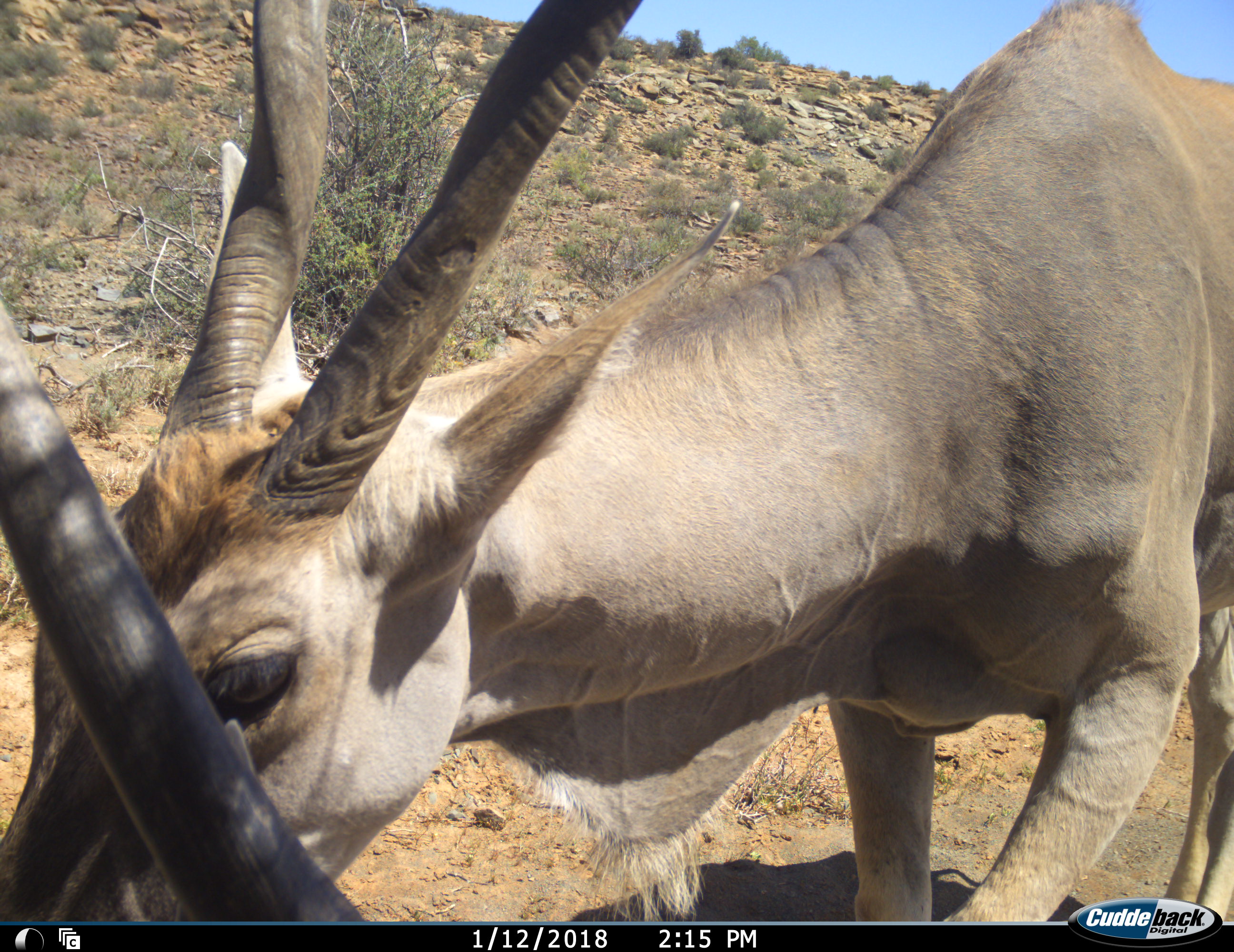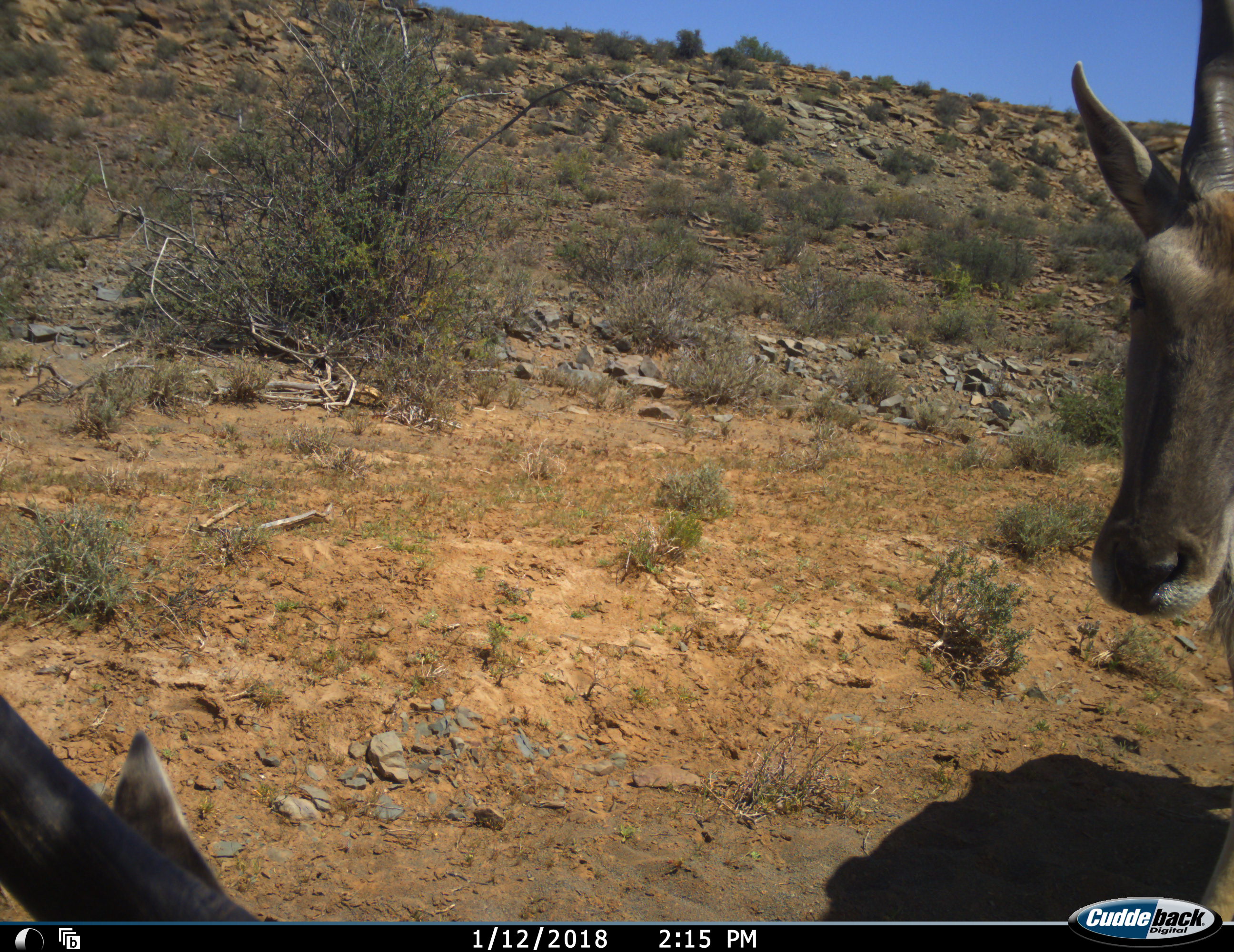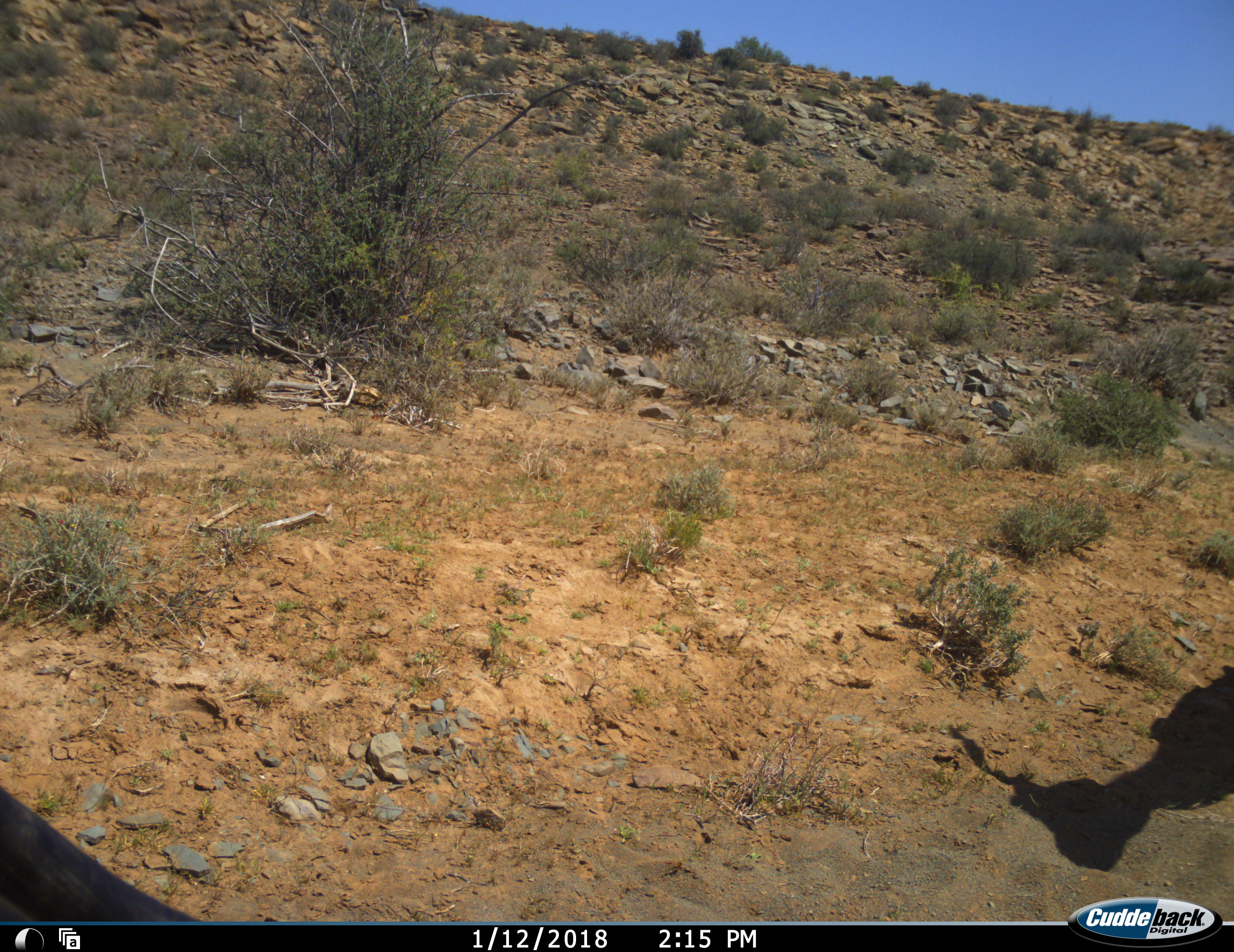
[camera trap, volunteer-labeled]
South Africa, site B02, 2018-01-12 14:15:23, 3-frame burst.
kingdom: Animalia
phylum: Chordata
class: Mammalia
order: Artiodactyla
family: Bovidae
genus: Tragelaphus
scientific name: Tragelaphus oryx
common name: eland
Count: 2.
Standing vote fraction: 56%.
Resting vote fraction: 11%.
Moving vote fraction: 89%.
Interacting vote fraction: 11%.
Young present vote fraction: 0%.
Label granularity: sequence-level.